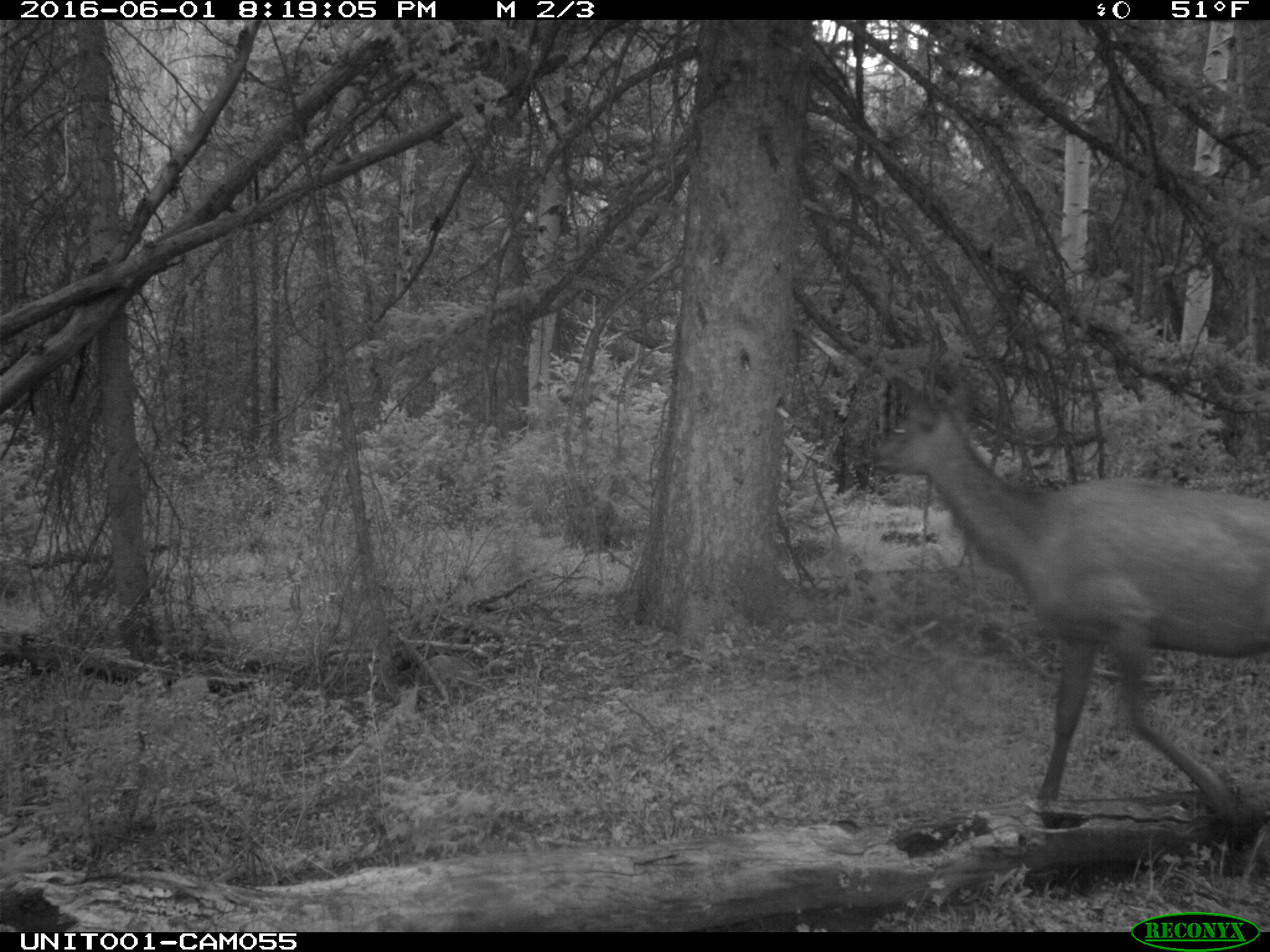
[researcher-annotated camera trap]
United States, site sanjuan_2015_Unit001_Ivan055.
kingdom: Animalia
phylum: Chordata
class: Mammalia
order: Artiodactyla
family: Cervidae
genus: Cervus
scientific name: Cervus elaphus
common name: red deer